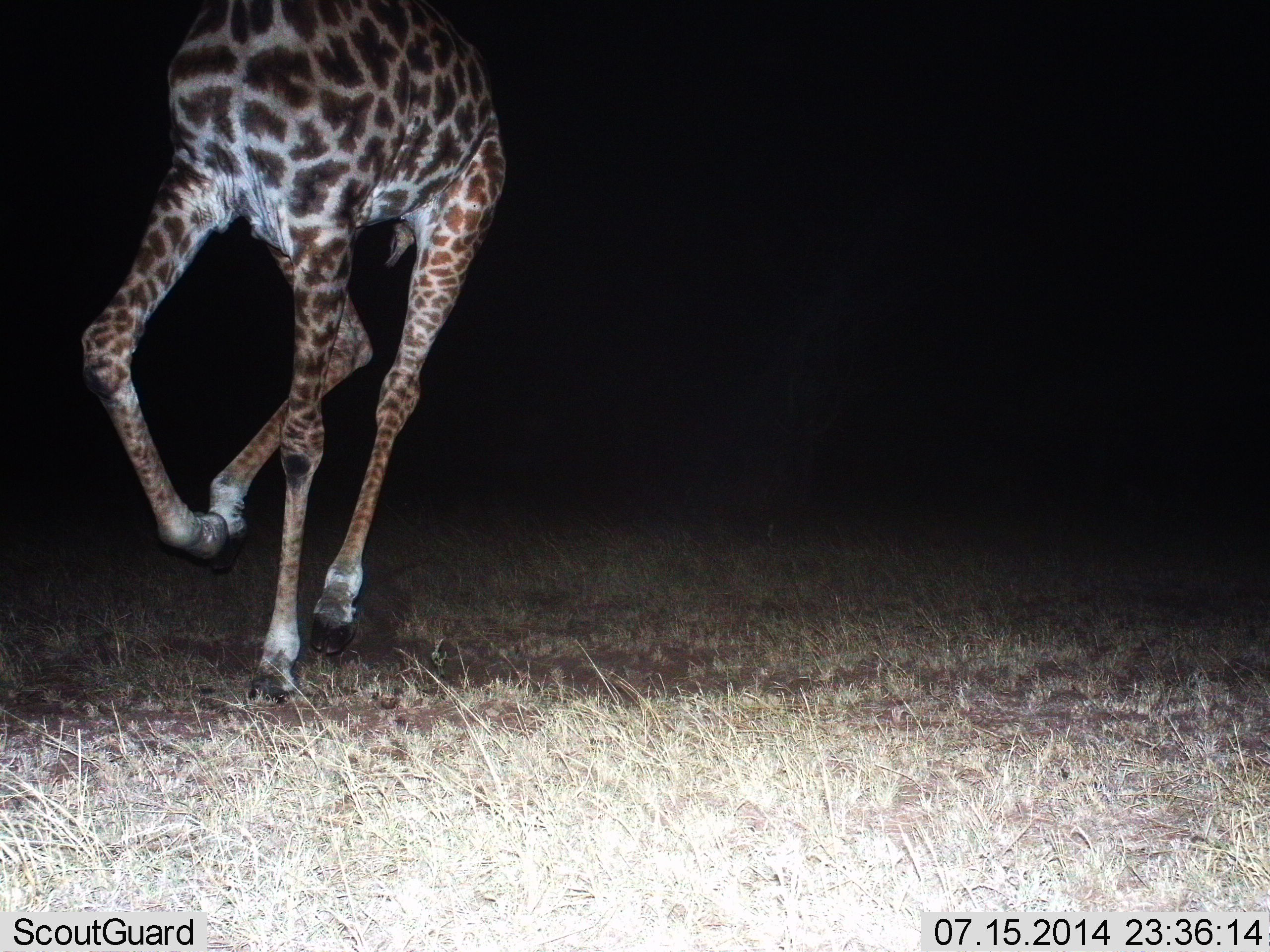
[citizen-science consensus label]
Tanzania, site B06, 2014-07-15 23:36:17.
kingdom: Animalia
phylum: Chordata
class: Mammalia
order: Artiodactyla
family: Giraffidae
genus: Giraffa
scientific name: Giraffa camelopardalis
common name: giraffe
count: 1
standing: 0%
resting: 0%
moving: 100%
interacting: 0%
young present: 0%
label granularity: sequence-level